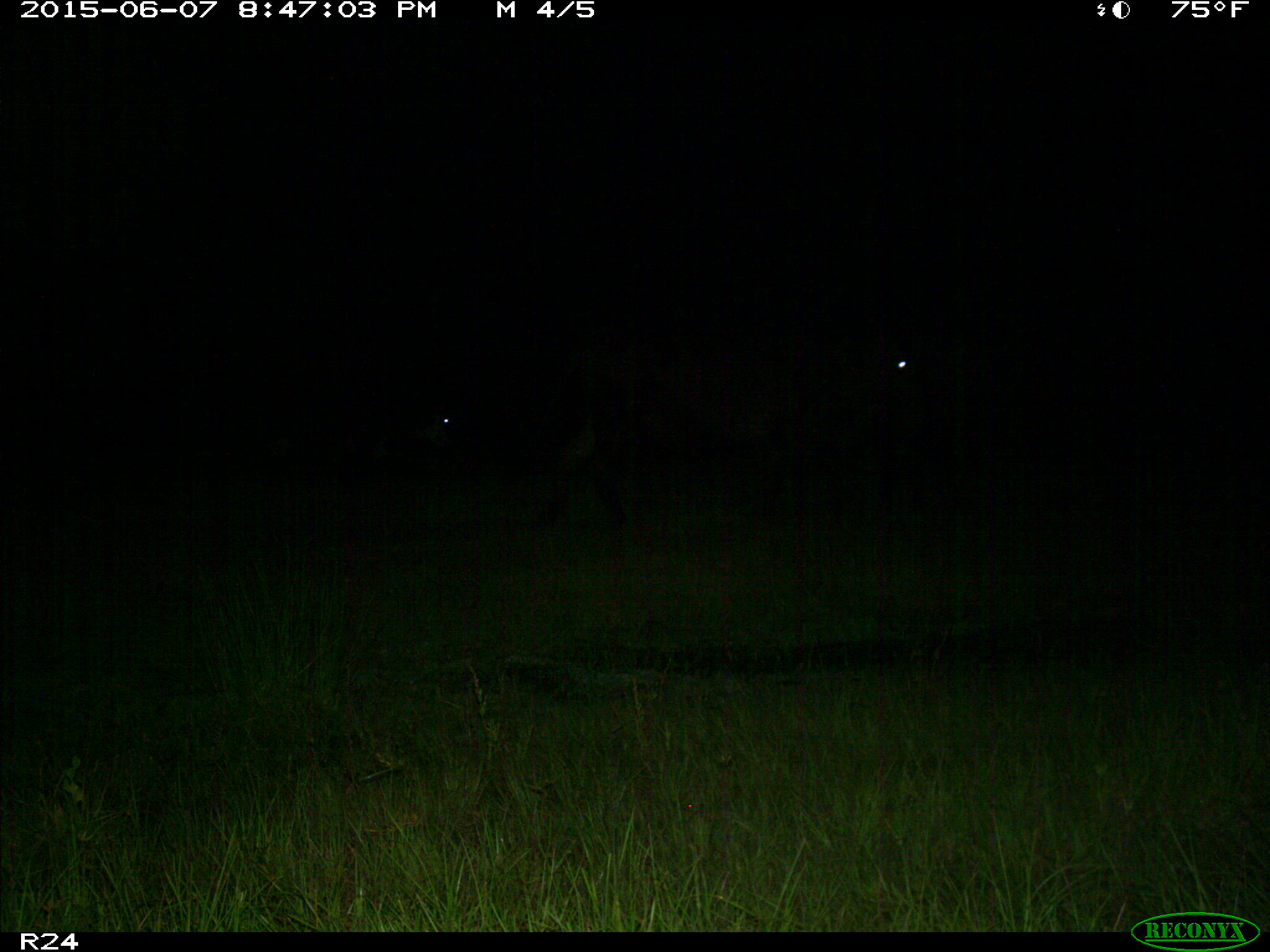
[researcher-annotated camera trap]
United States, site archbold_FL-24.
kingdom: Animalia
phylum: Chordata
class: Mammalia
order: Artiodactyla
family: Bovidae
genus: Bos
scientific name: Bos taurus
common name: domestic cow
Bos taurus (domestic cow).